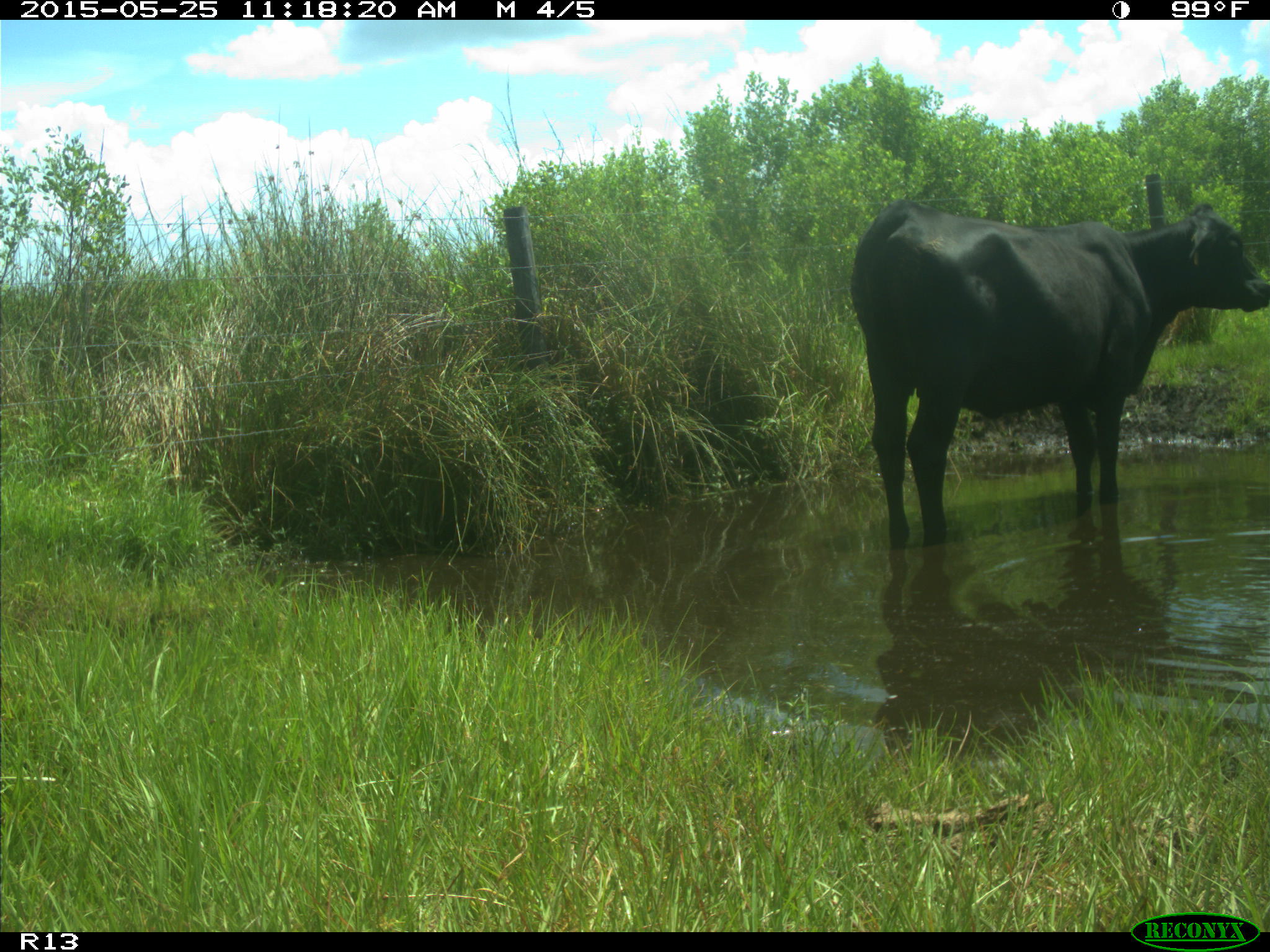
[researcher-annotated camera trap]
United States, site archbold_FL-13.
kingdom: Animalia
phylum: Chordata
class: Mammalia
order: Artiodactyla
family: Bovidae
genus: Bos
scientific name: Bos taurus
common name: domestic cow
Bos taurus (domestic cow).